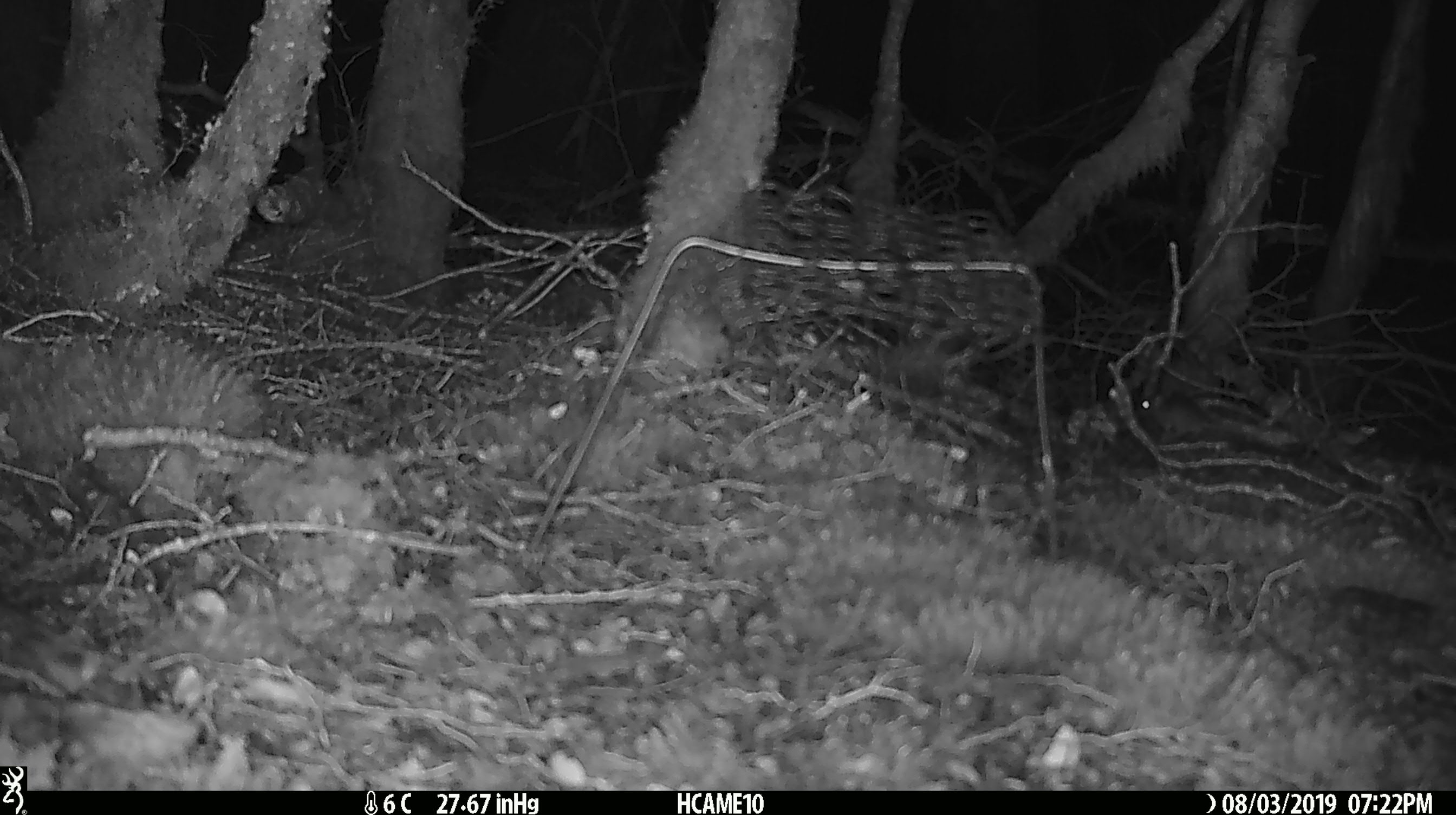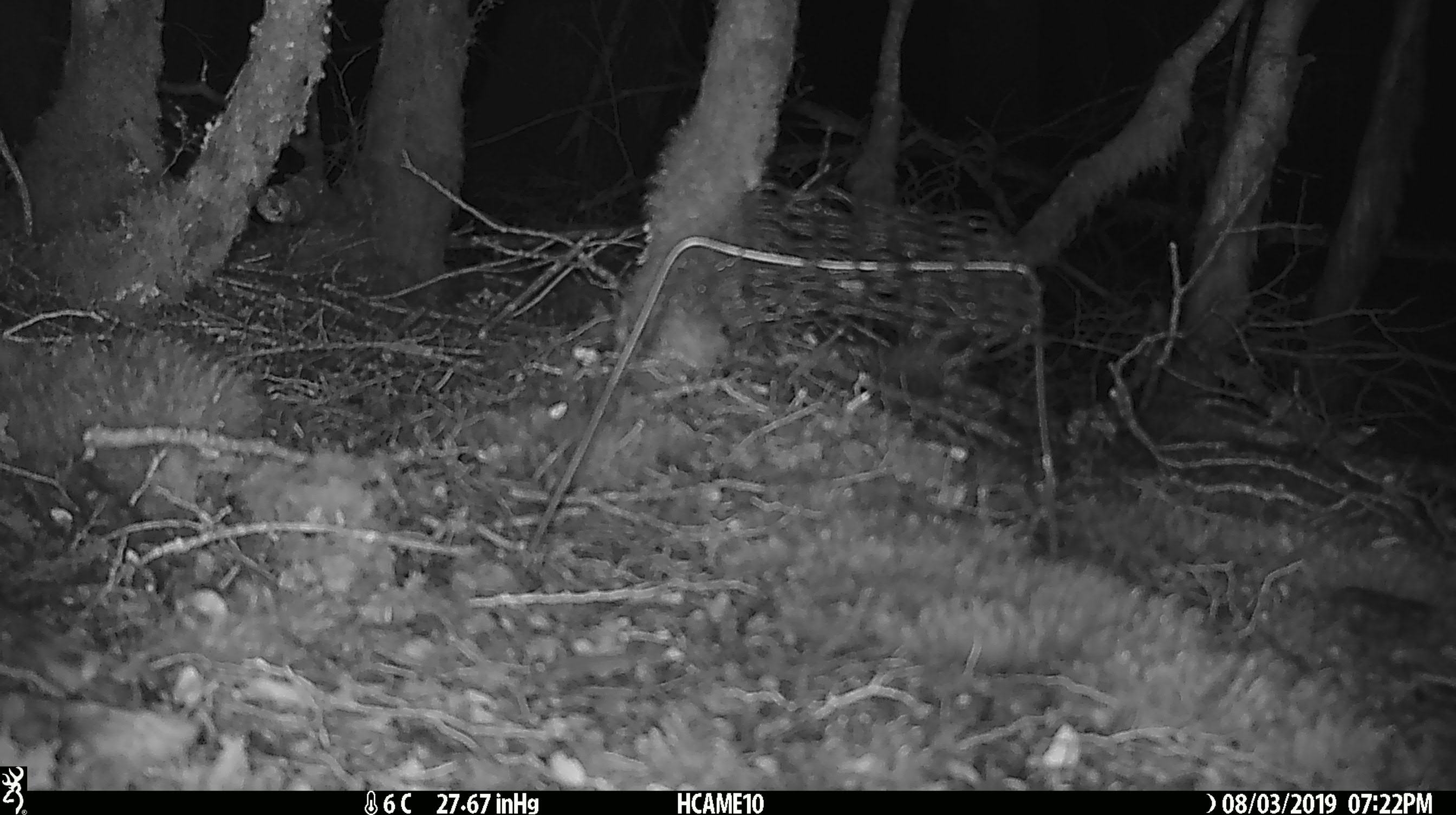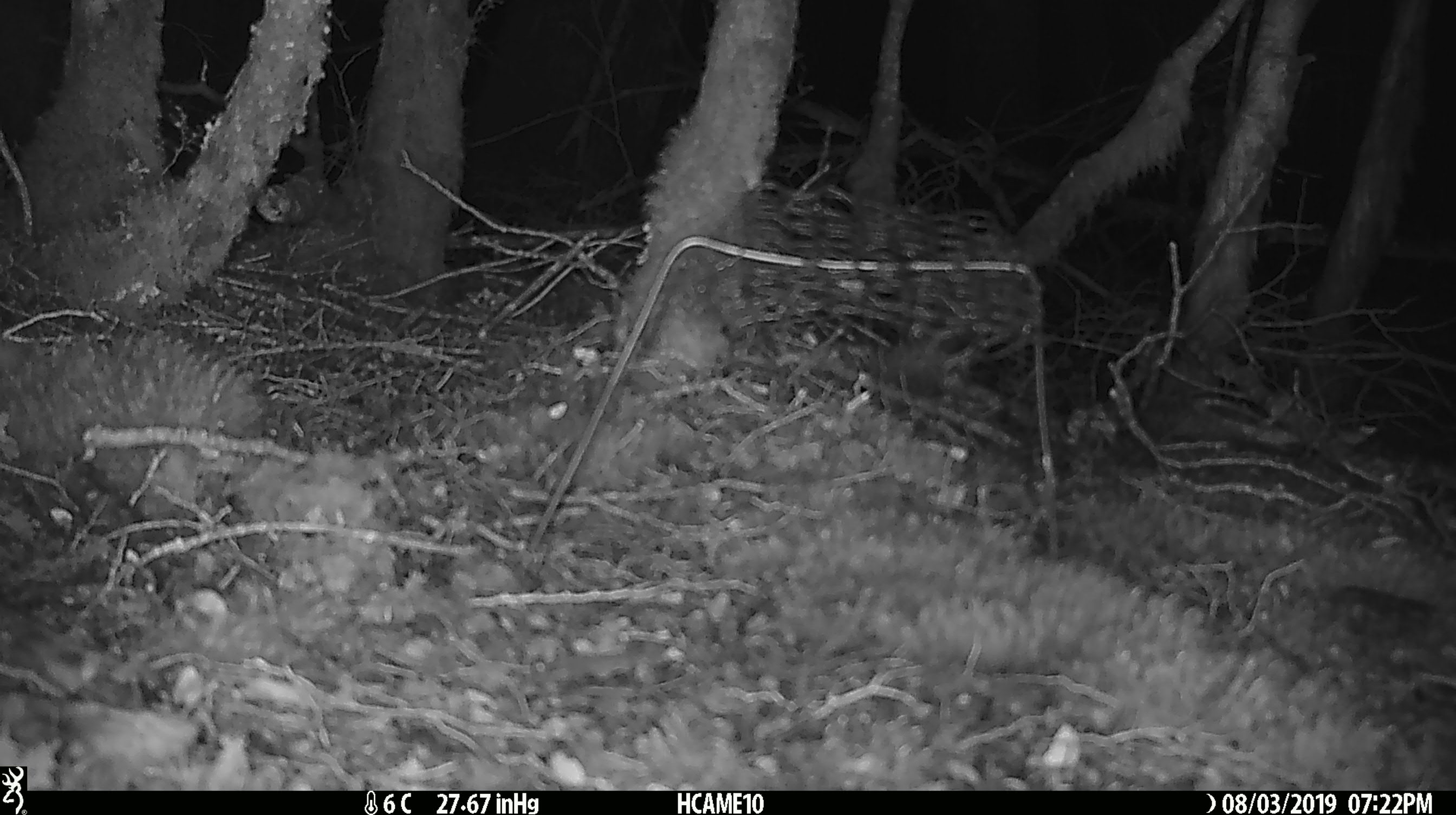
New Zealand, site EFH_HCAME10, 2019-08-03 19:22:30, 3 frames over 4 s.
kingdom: Animalia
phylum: Chordata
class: Mammalia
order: Rodentia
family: Muridae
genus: Mus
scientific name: Mus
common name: mouse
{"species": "mouse (Mus)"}